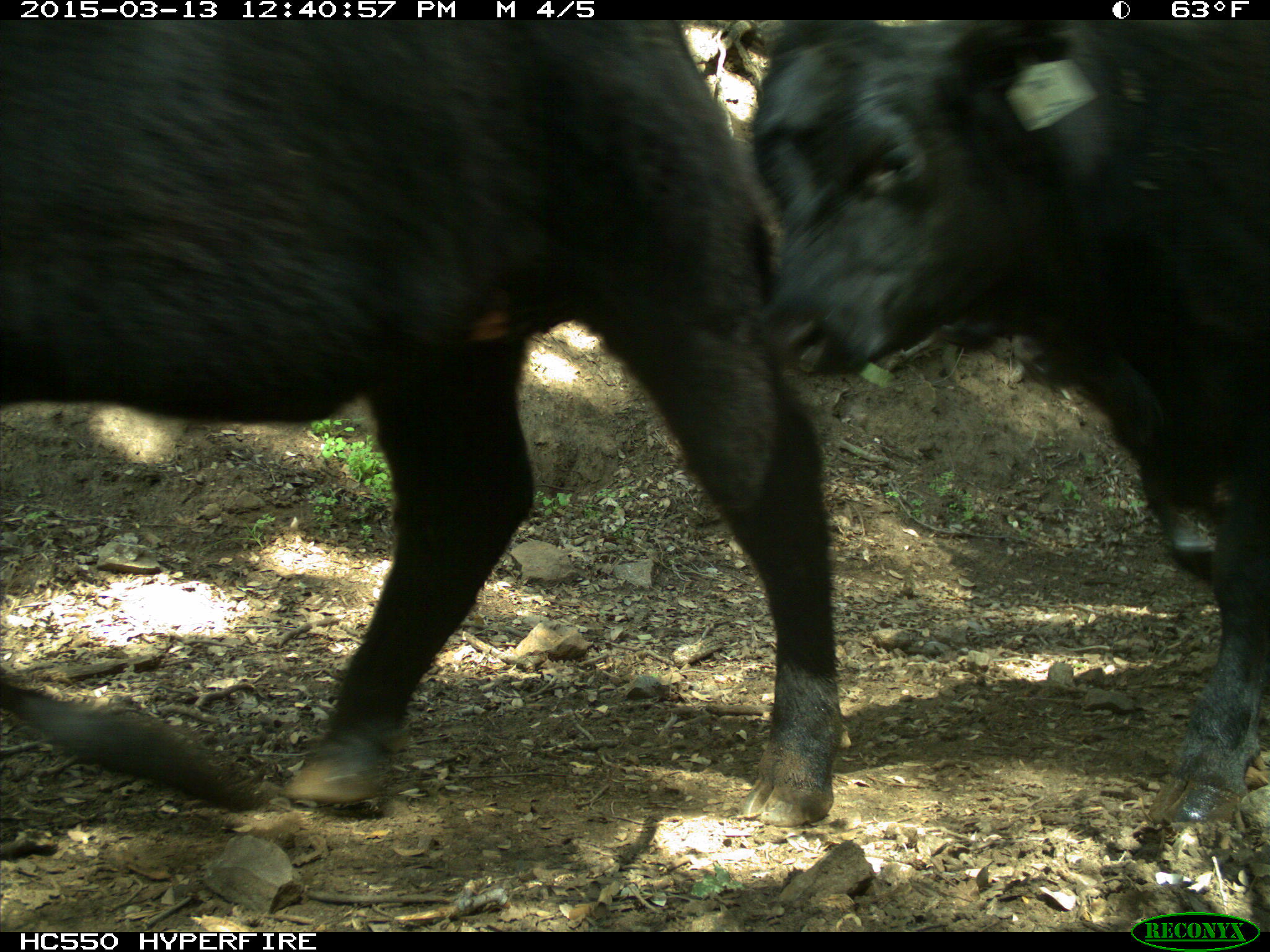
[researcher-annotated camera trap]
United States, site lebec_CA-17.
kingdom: Animalia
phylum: Chordata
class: Mammalia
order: Artiodactyla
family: Bovidae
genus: Bos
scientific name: Bos taurus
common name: domestic cow